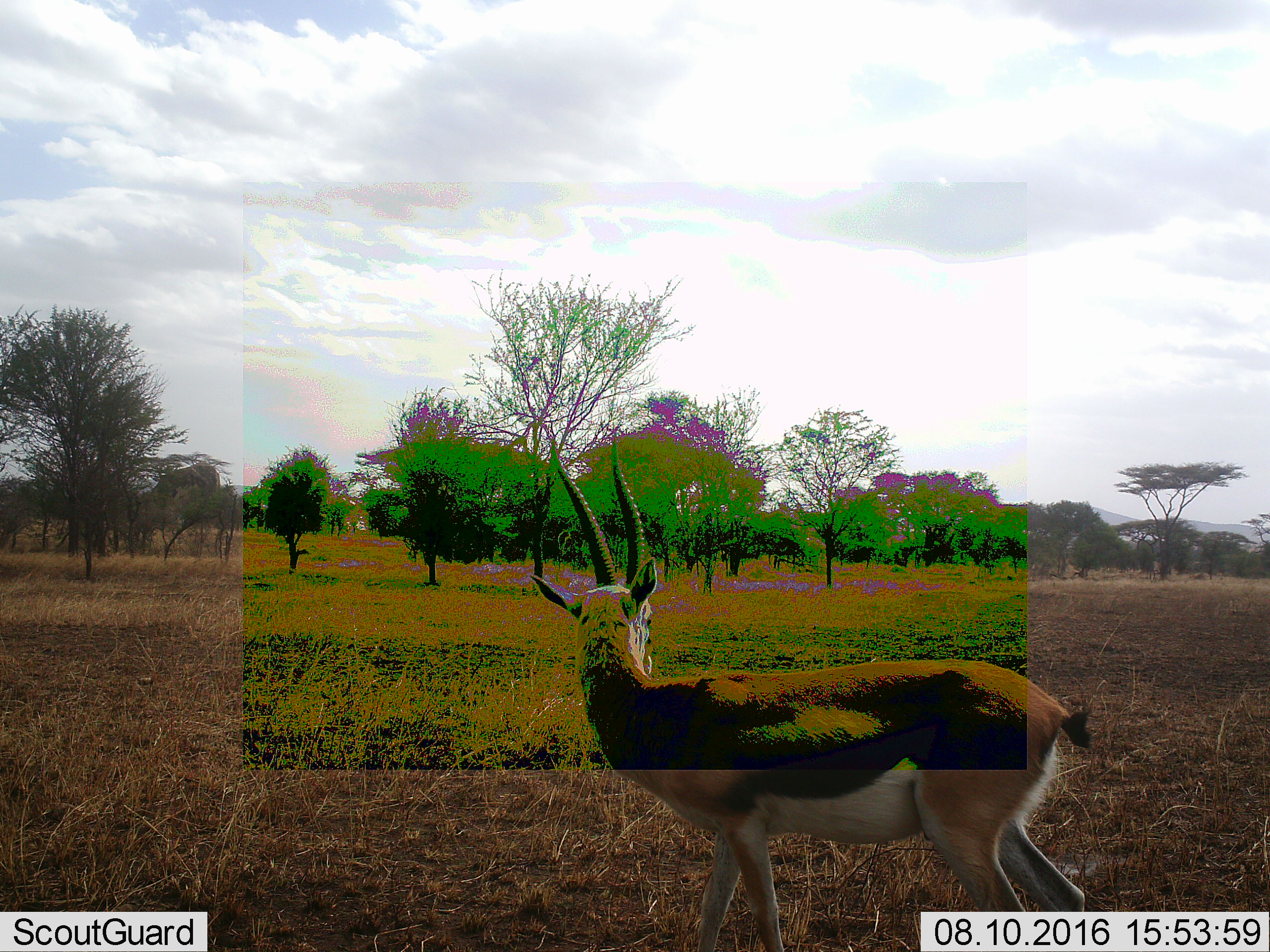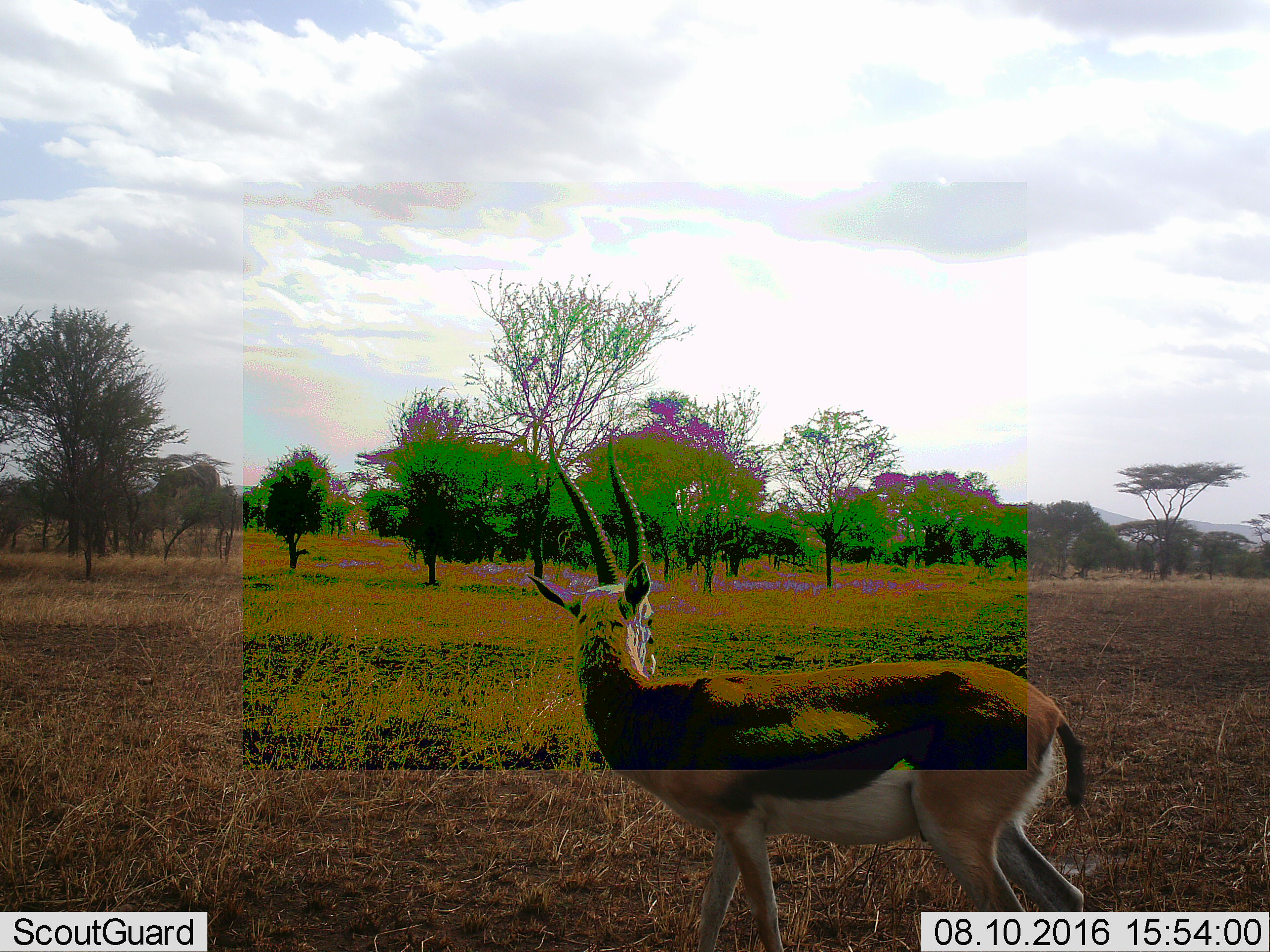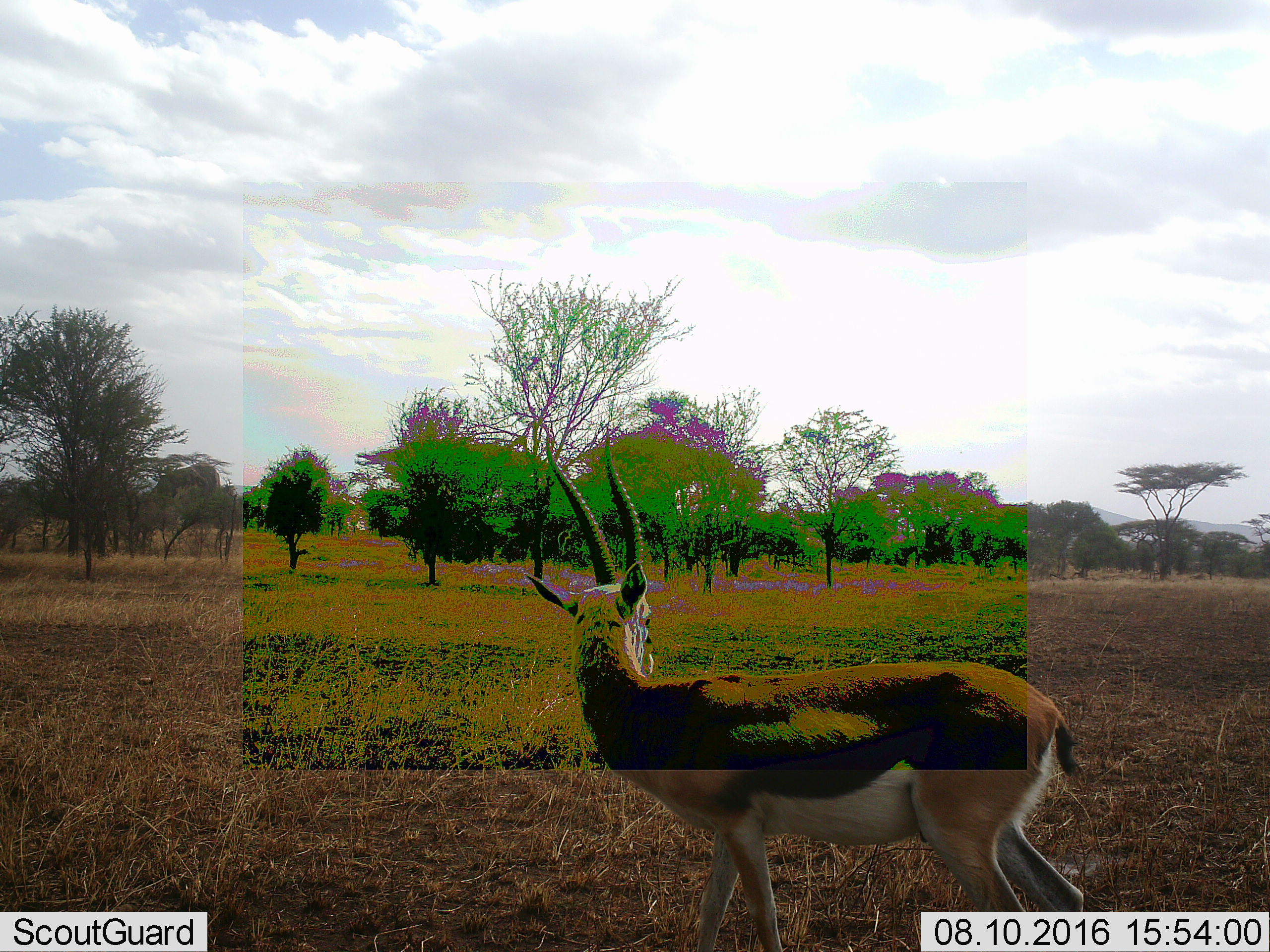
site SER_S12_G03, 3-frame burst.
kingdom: Animalia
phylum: Chordata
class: Mammalia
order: Artiodactyla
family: Bovidae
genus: Eudorcas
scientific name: Eudorcas thomsonii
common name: thomson's gazelle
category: gazellethomsons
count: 1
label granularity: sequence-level